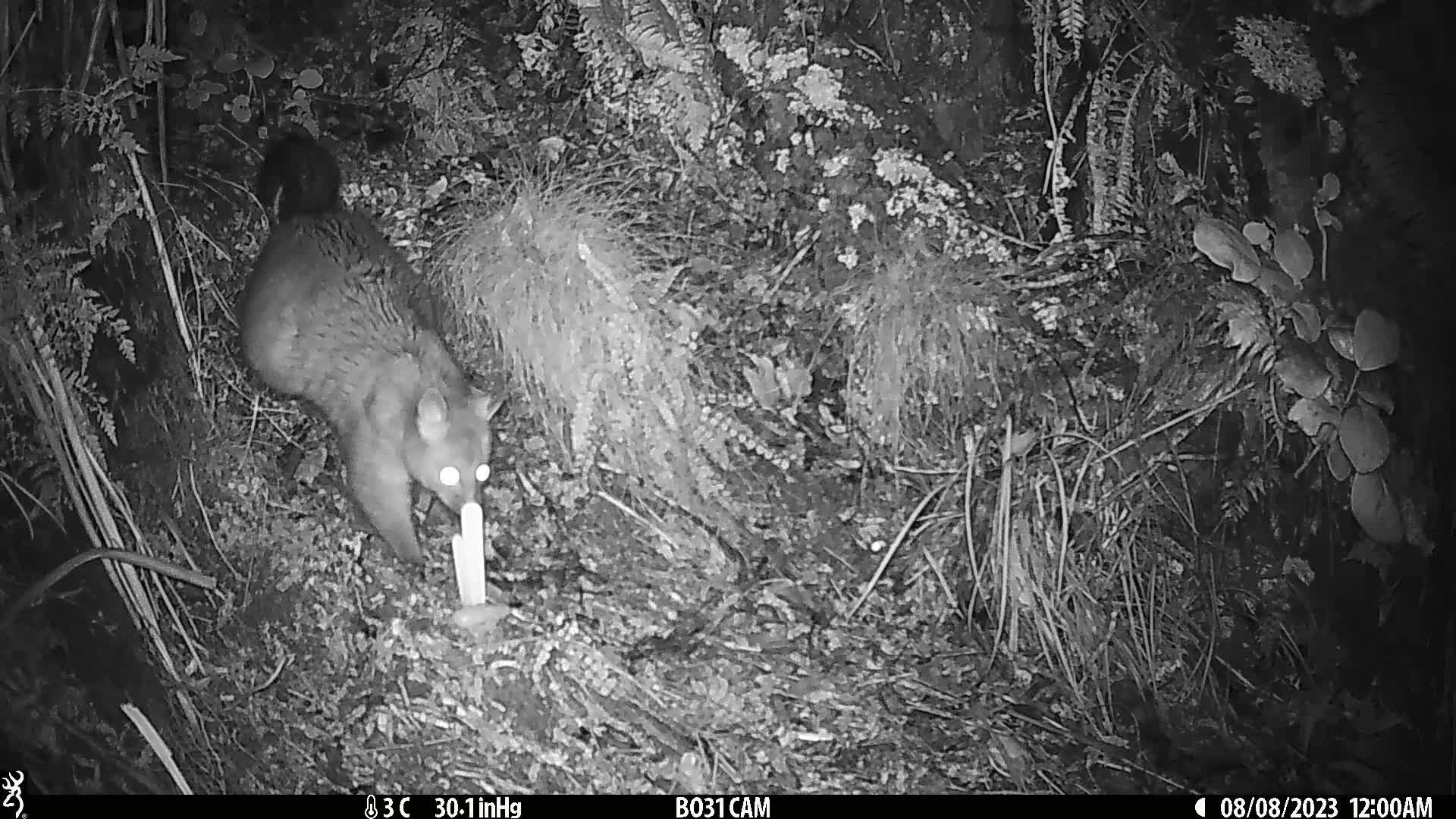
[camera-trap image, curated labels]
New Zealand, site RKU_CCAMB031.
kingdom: Animalia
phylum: Chordata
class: Mammalia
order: Diprotodontia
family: Phalangeridae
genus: Trichosurus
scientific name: Trichosurus vulpecula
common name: common brushtail possum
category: possum